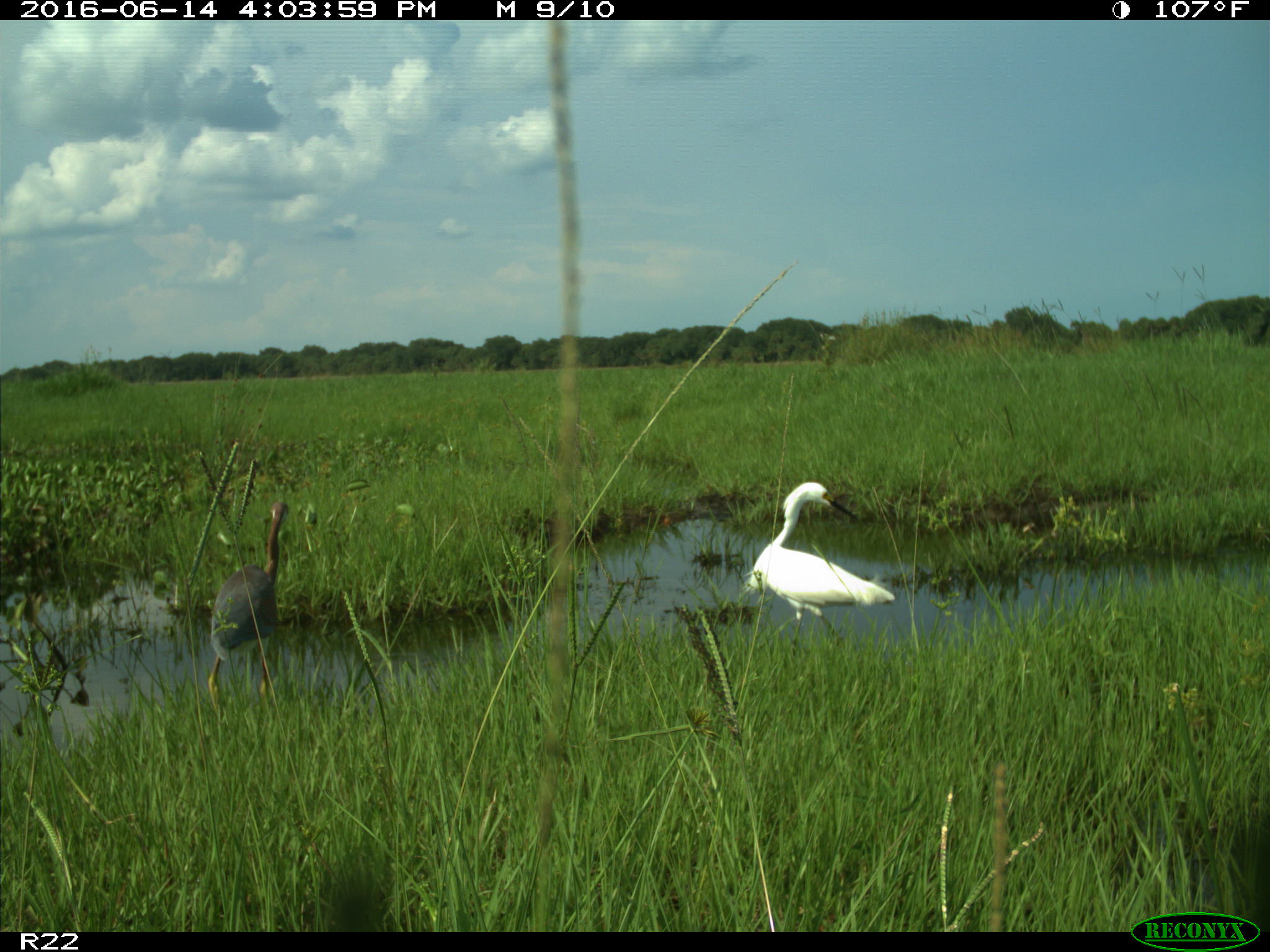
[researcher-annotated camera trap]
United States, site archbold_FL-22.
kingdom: Animalia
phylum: Chordata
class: Aves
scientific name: Aves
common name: birds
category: unidentified bird